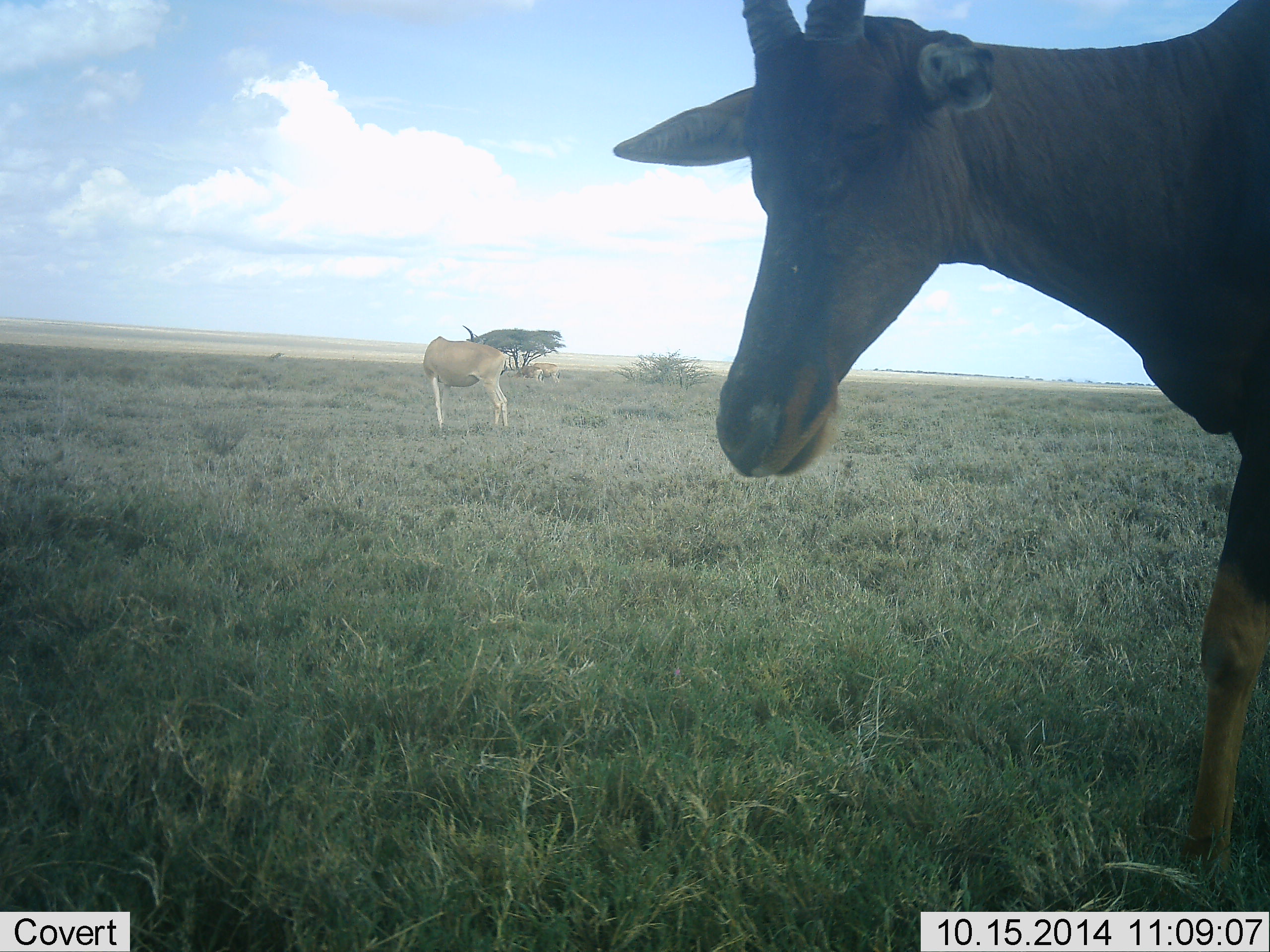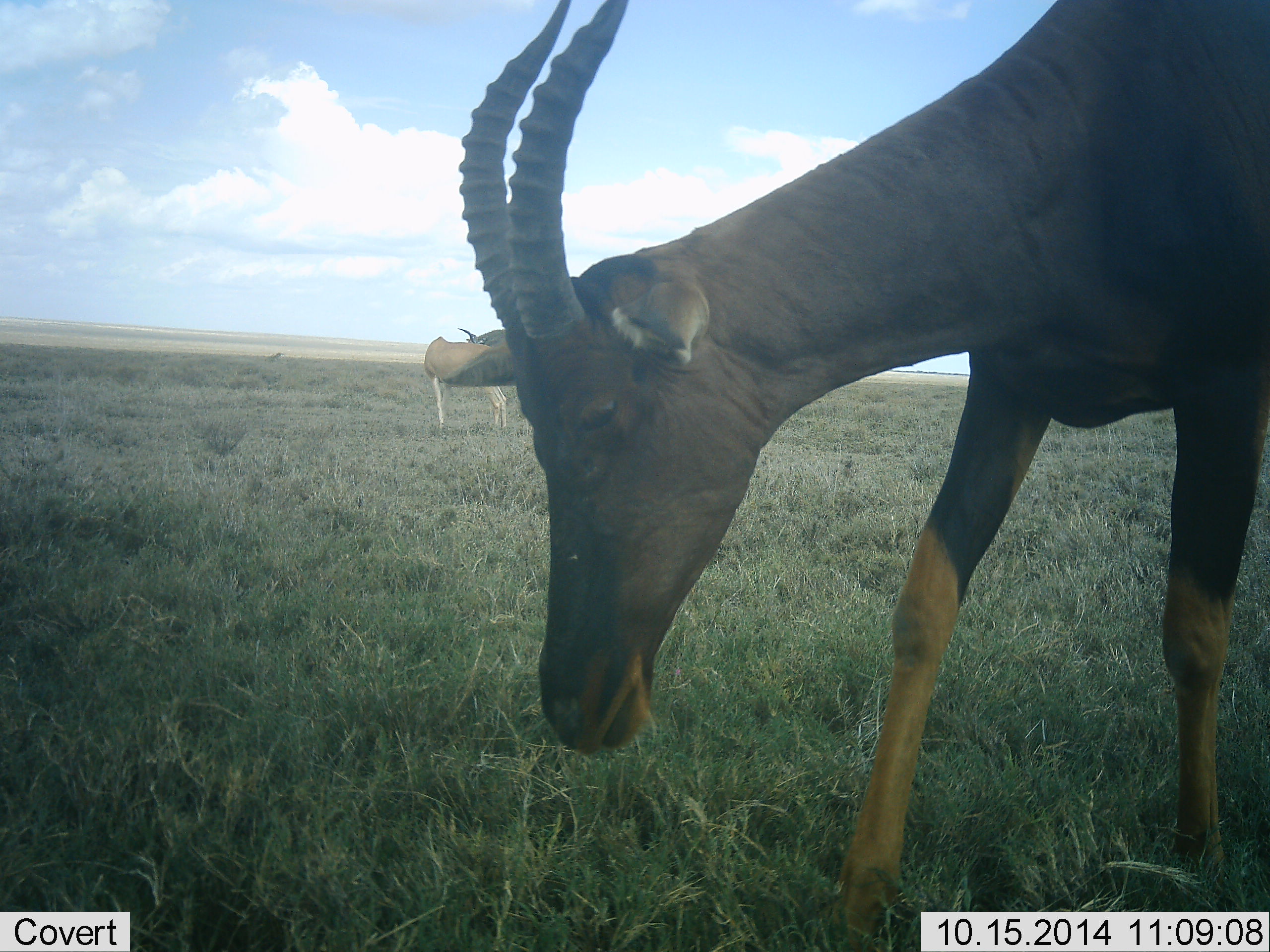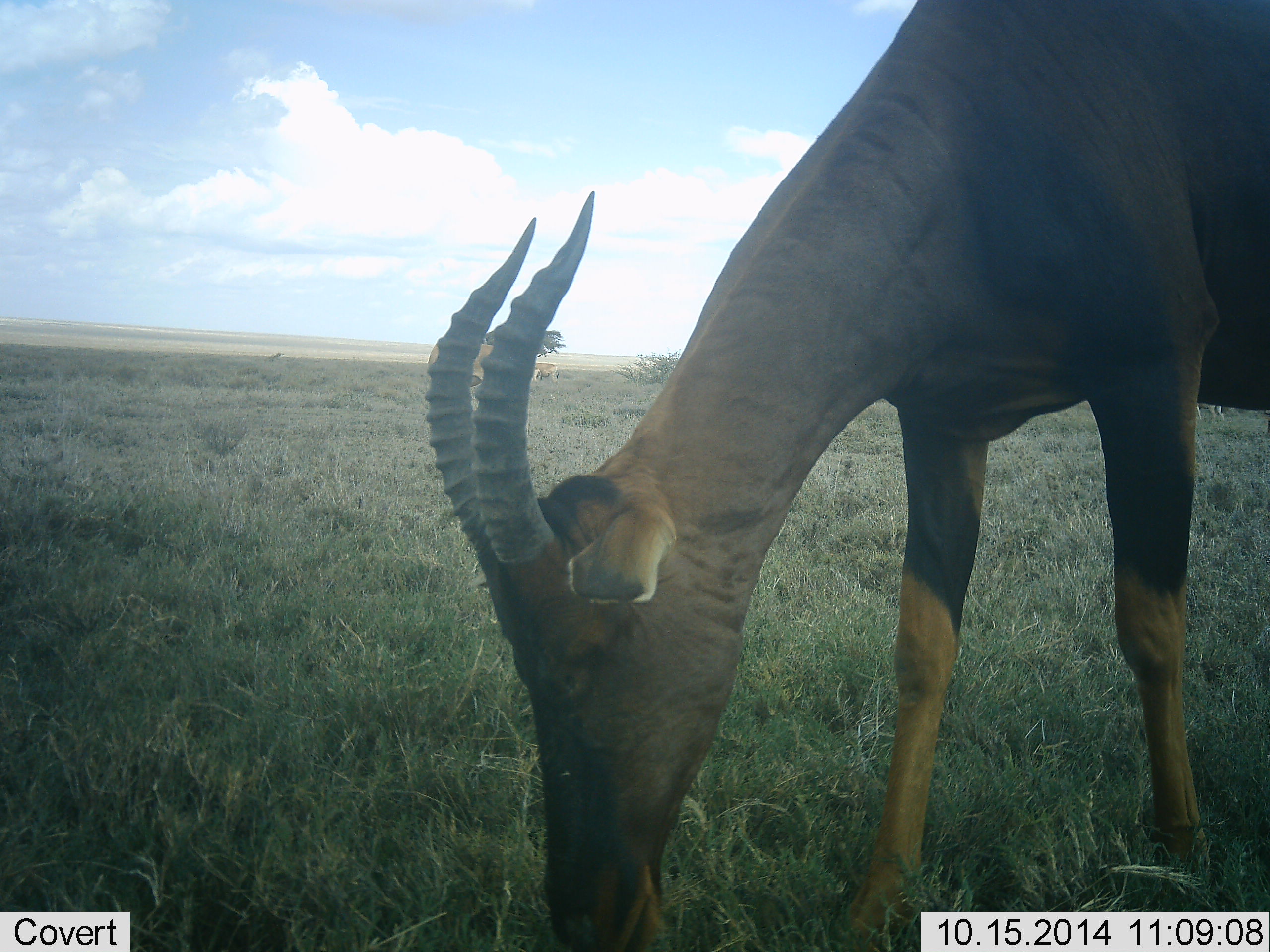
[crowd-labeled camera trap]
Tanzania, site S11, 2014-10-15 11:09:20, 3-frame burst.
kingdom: Animalia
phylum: Chordata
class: Mammalia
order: Artiodactyla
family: Bovidae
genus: Damaliscus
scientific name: Damaliscus lunatus jimela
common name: topi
Topi (Damaliscus lunatus jimela), count 2. Behavior (volunteer vote fractions): standing 53%, resting 0%, moving 20%, interacting 0%. Young present (vote fraction): 0%. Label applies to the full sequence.